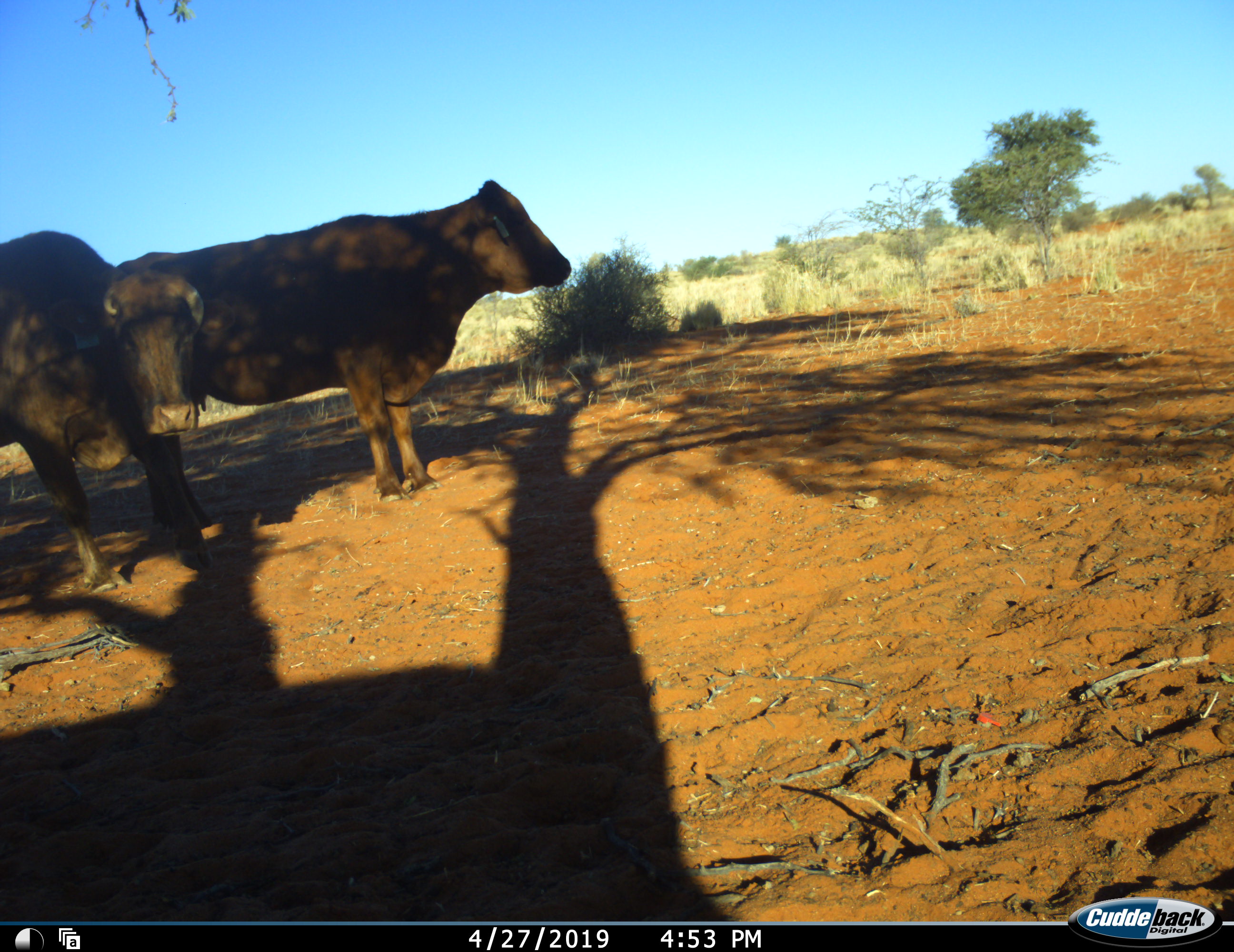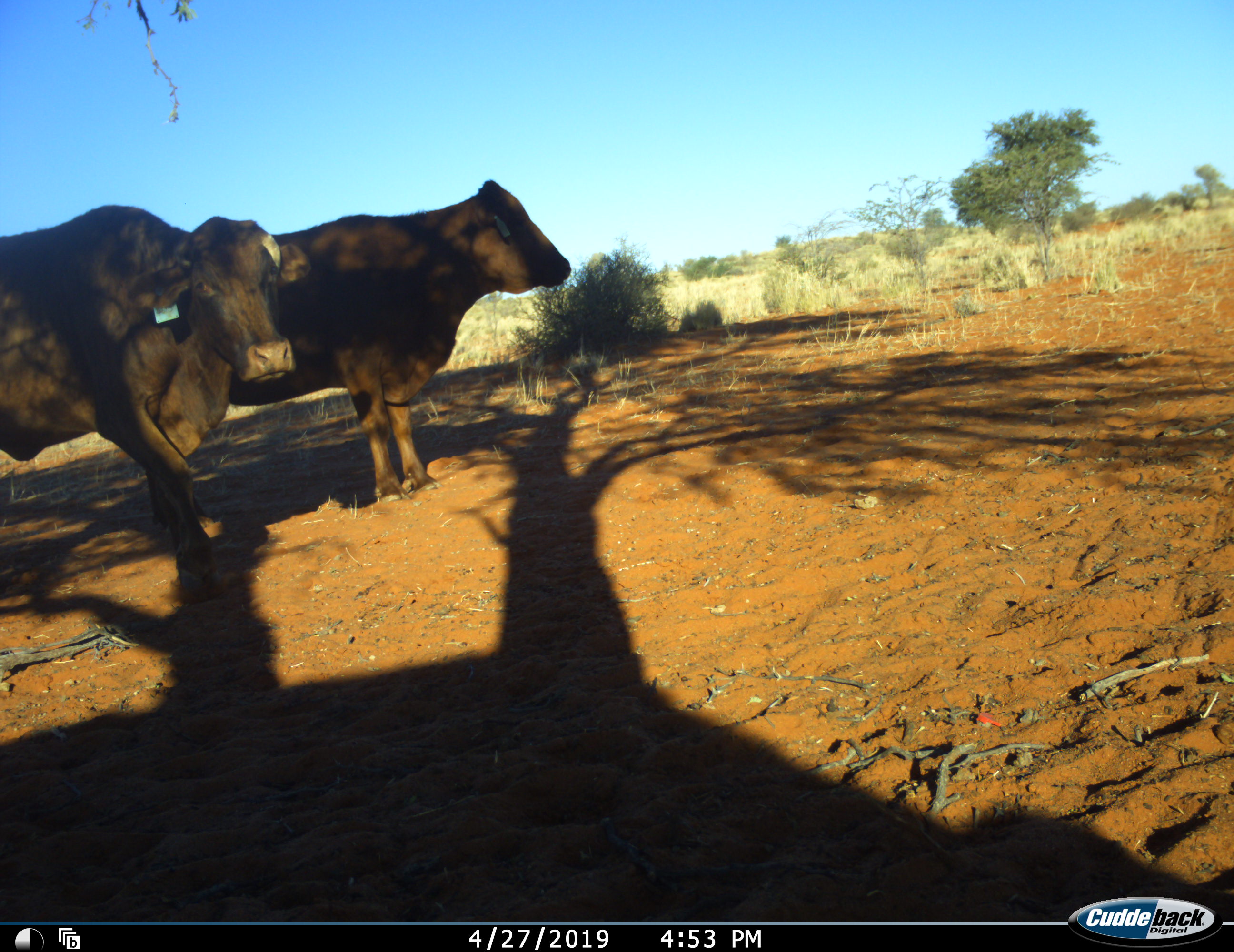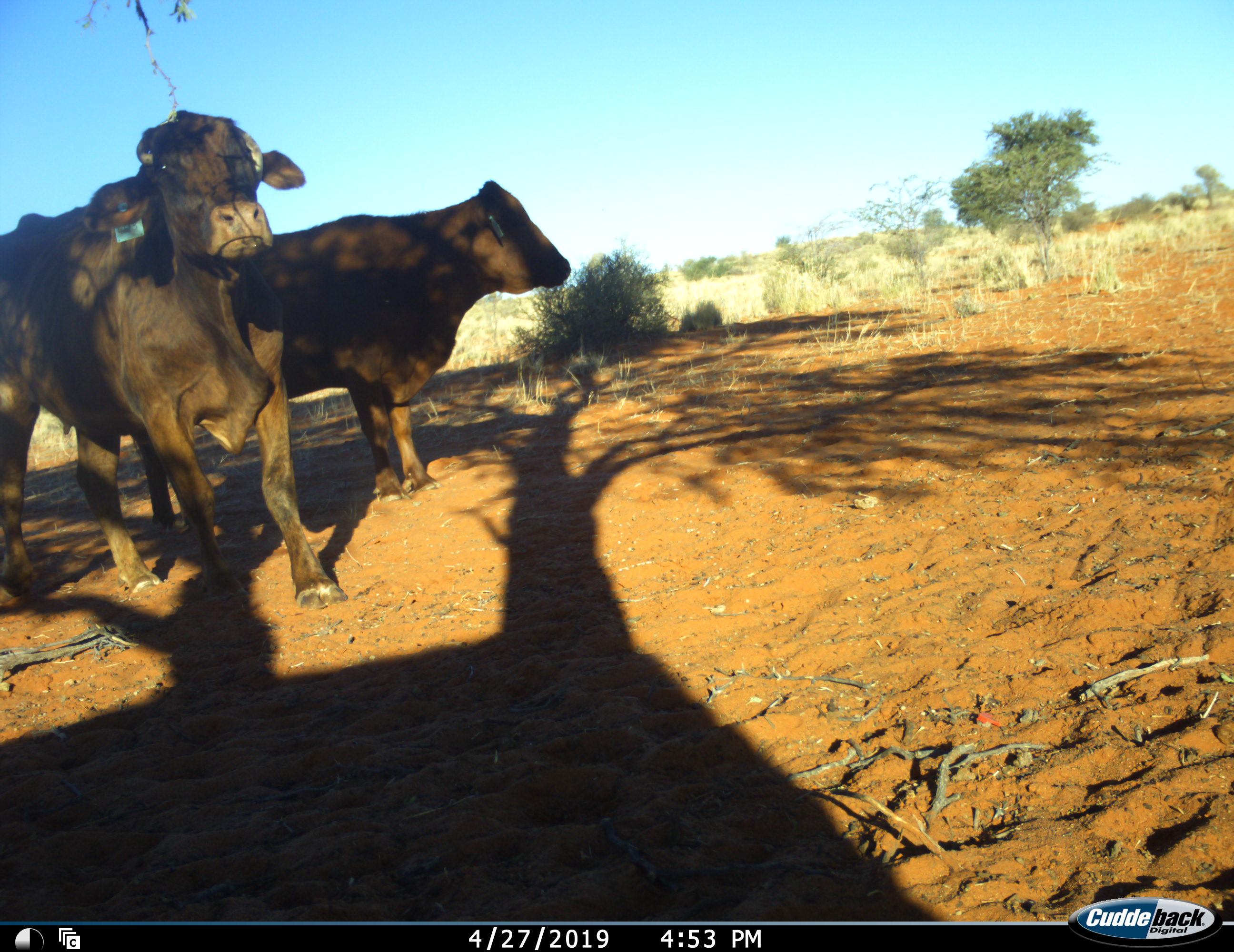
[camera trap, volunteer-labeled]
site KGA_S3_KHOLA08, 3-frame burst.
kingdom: Animalia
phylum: Chordata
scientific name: Vertebrata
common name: domestic animal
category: domesticanimal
Domesticanimal (domestic animal) (Vertebrata), count 2. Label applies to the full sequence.